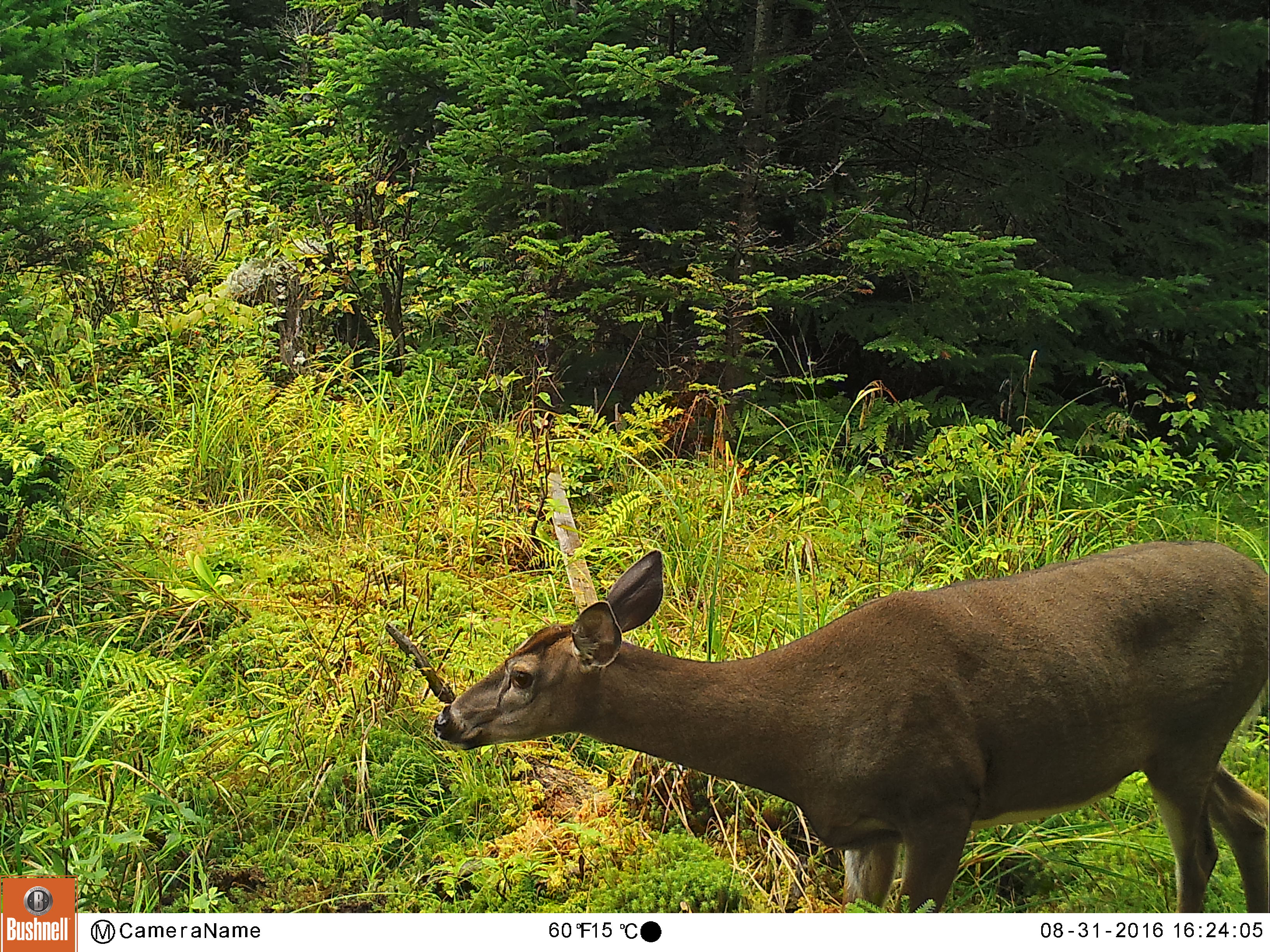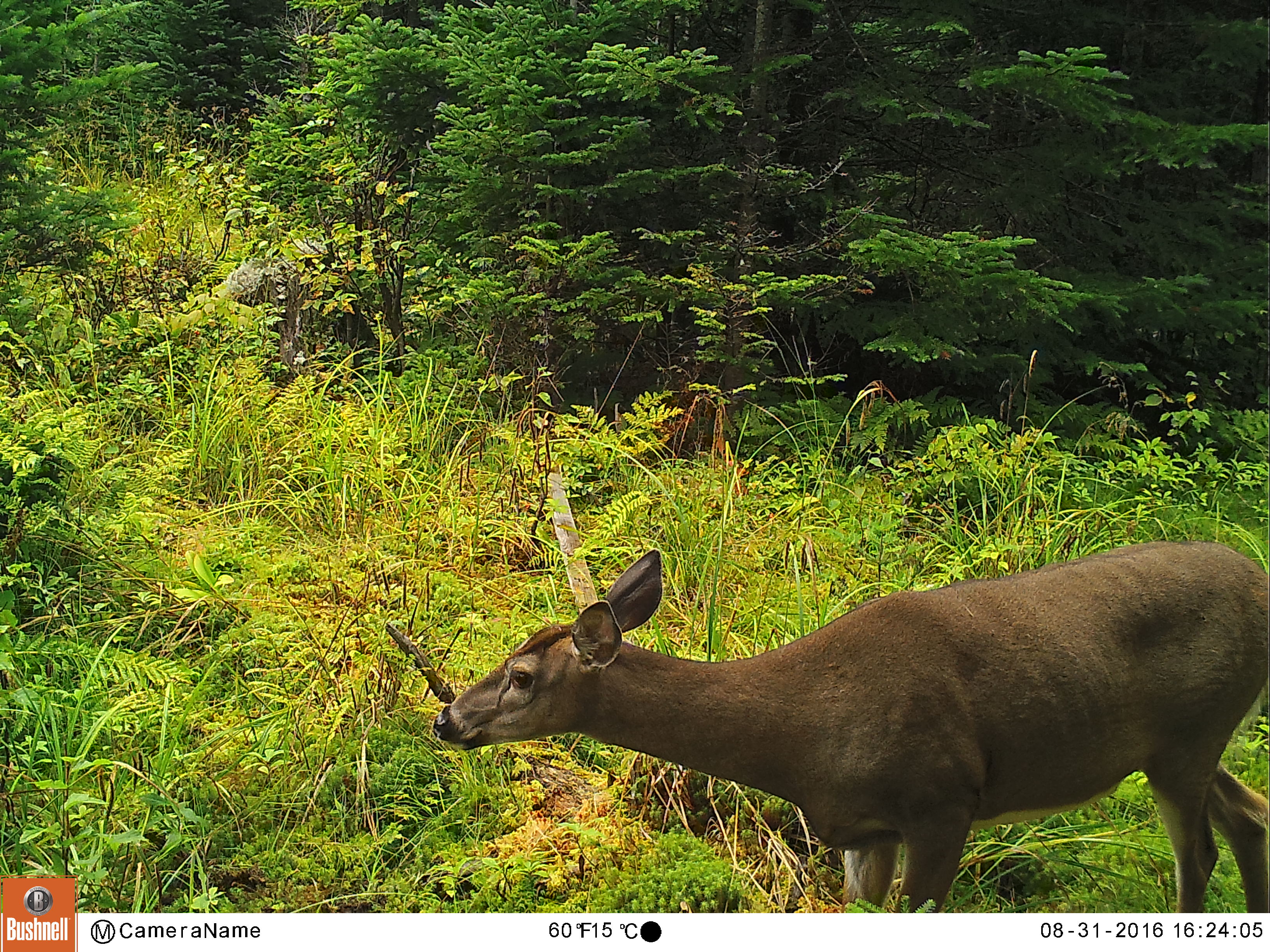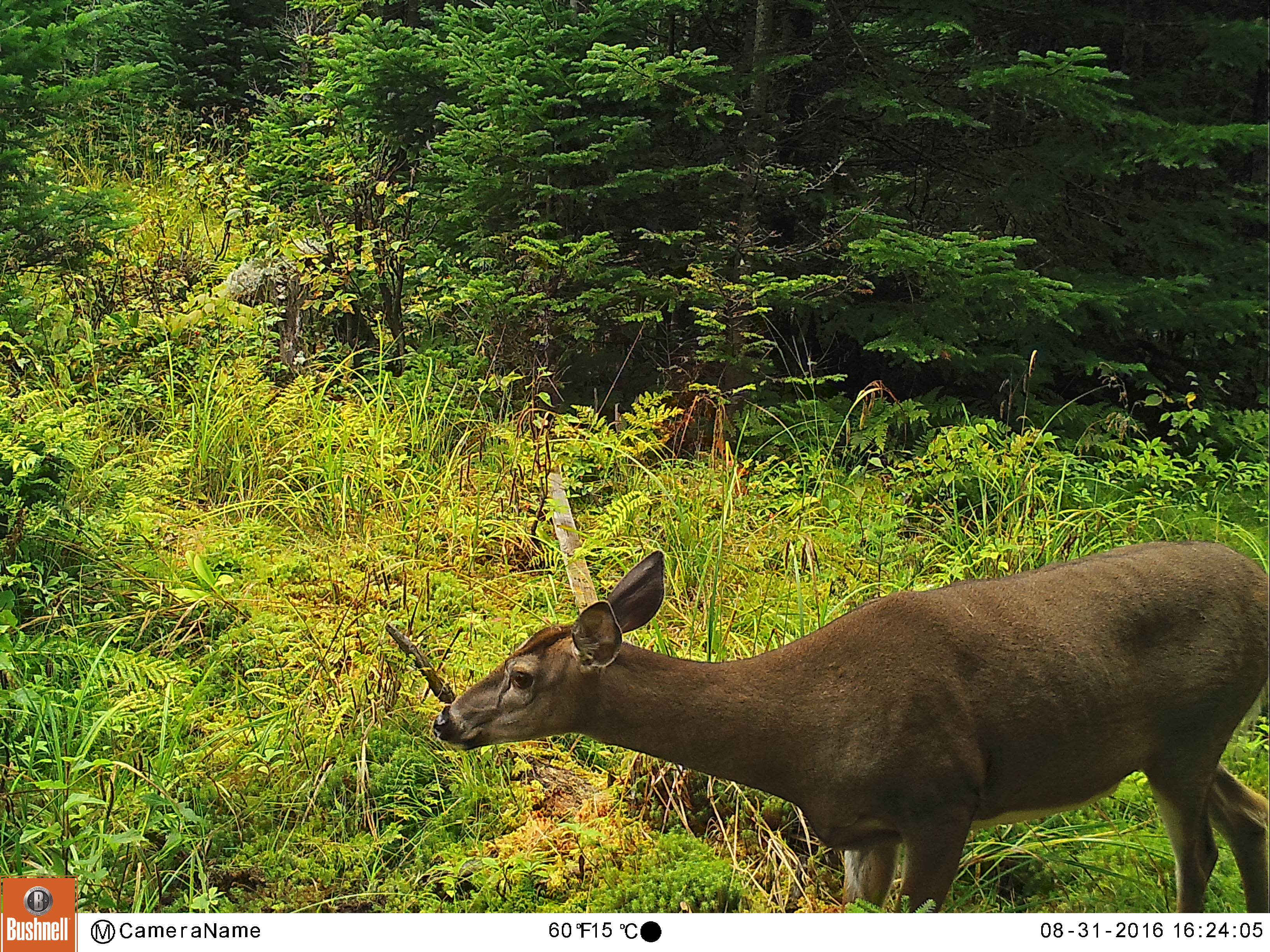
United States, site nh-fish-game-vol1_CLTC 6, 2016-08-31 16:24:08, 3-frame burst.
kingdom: Animalia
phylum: Chordata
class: Mammalia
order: Artiodactyla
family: Cervidae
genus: Odocoileus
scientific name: Odocoileus virginianus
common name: white-tailed deer